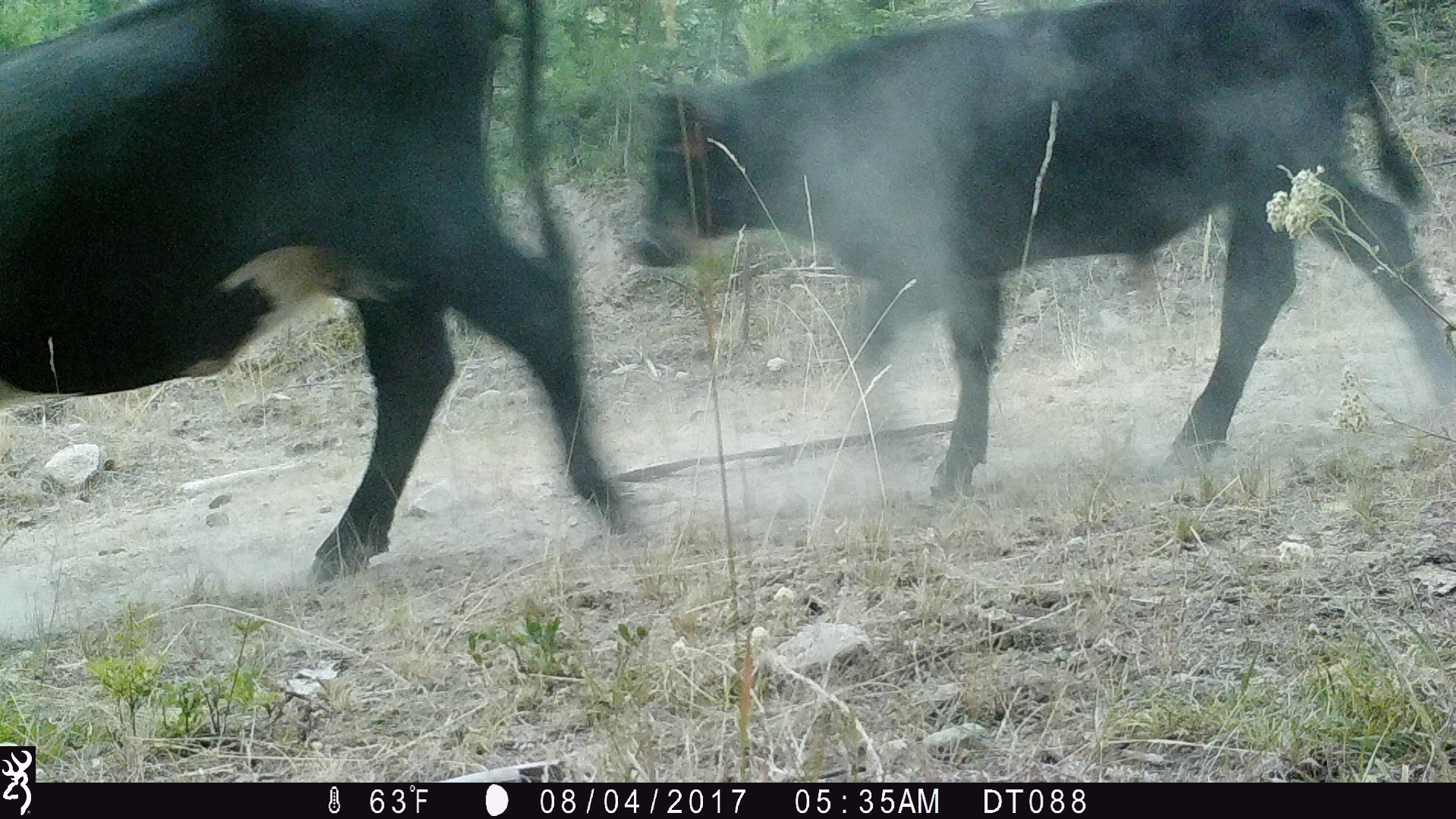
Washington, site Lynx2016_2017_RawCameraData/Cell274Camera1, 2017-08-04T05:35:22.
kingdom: Animalia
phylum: Chordata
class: Mammalia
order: Artiodactyla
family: Bovidae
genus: Bos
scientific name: Bos taurus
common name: domestic cattle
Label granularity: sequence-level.